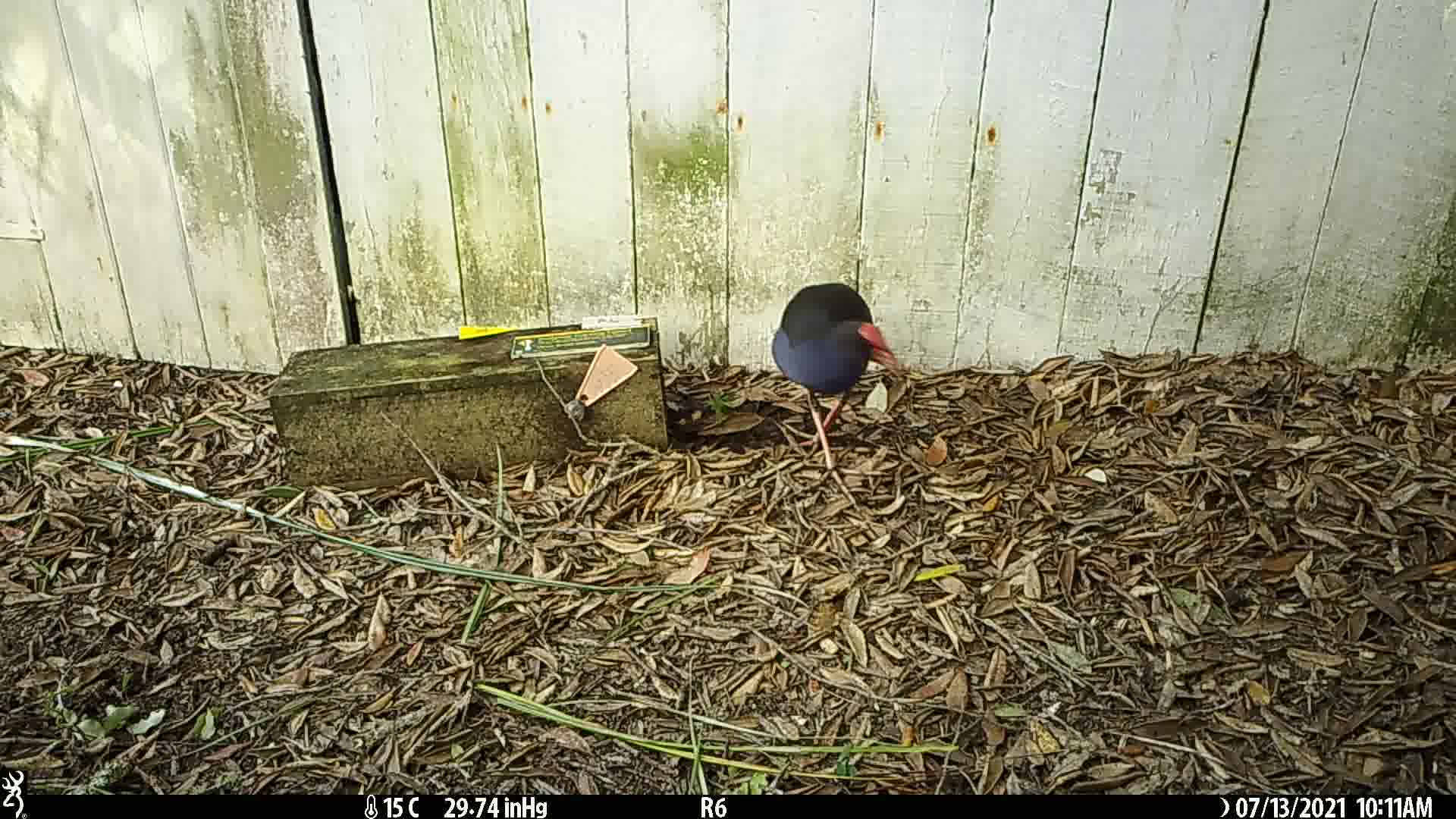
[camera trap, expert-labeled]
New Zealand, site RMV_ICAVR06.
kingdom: Animalia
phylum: Chordata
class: Aves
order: Gruiformes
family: Rallidae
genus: Porphyrio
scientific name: Porphyrio melanotus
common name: australasian swamphen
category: pukeko